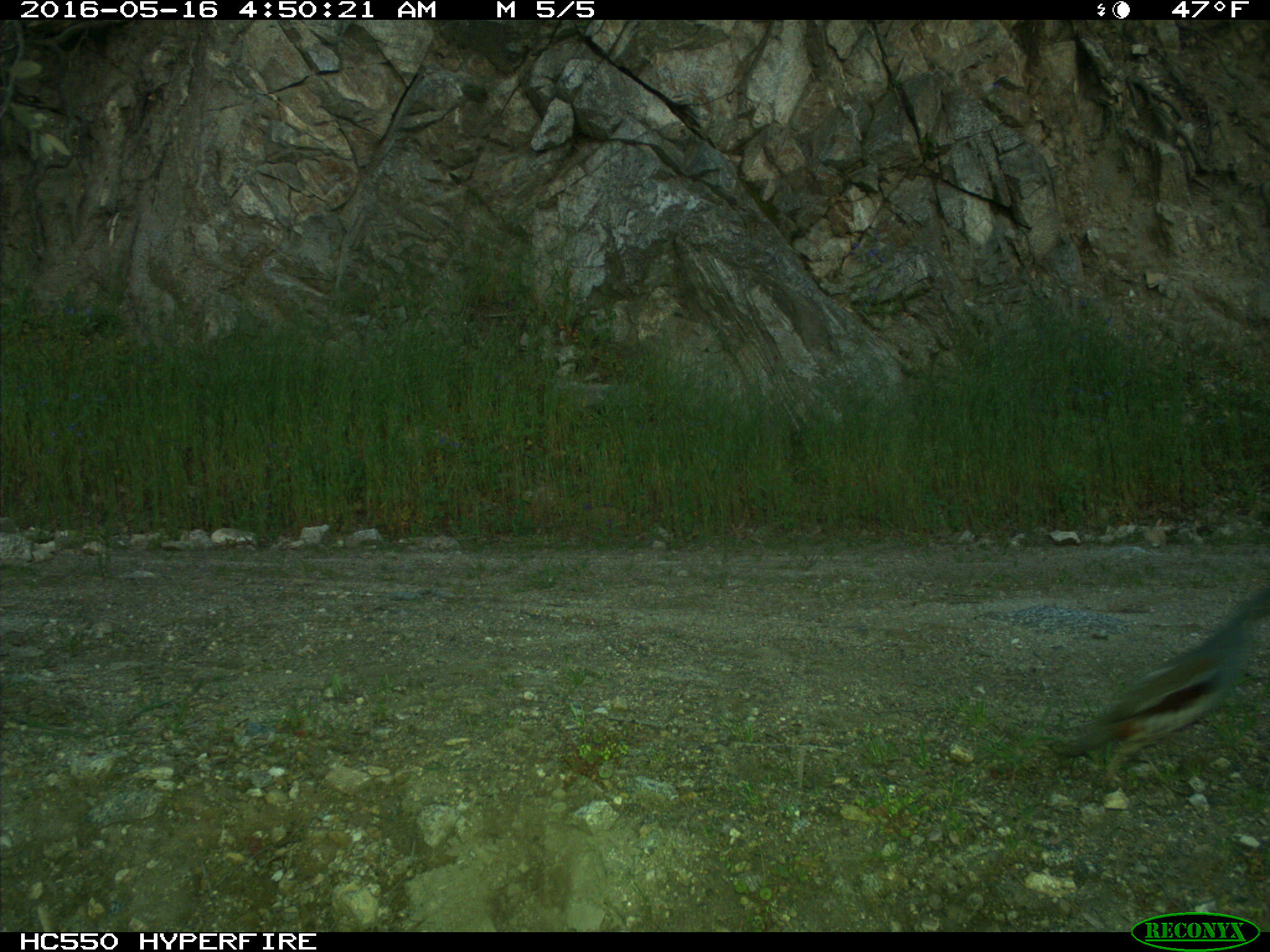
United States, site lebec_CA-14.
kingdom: Animalia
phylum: Chordata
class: Aves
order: Galliformes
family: Odontophoridae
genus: Callipepla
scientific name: Callipepla californica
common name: california quail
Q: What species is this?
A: Callipepla californica (california quail).